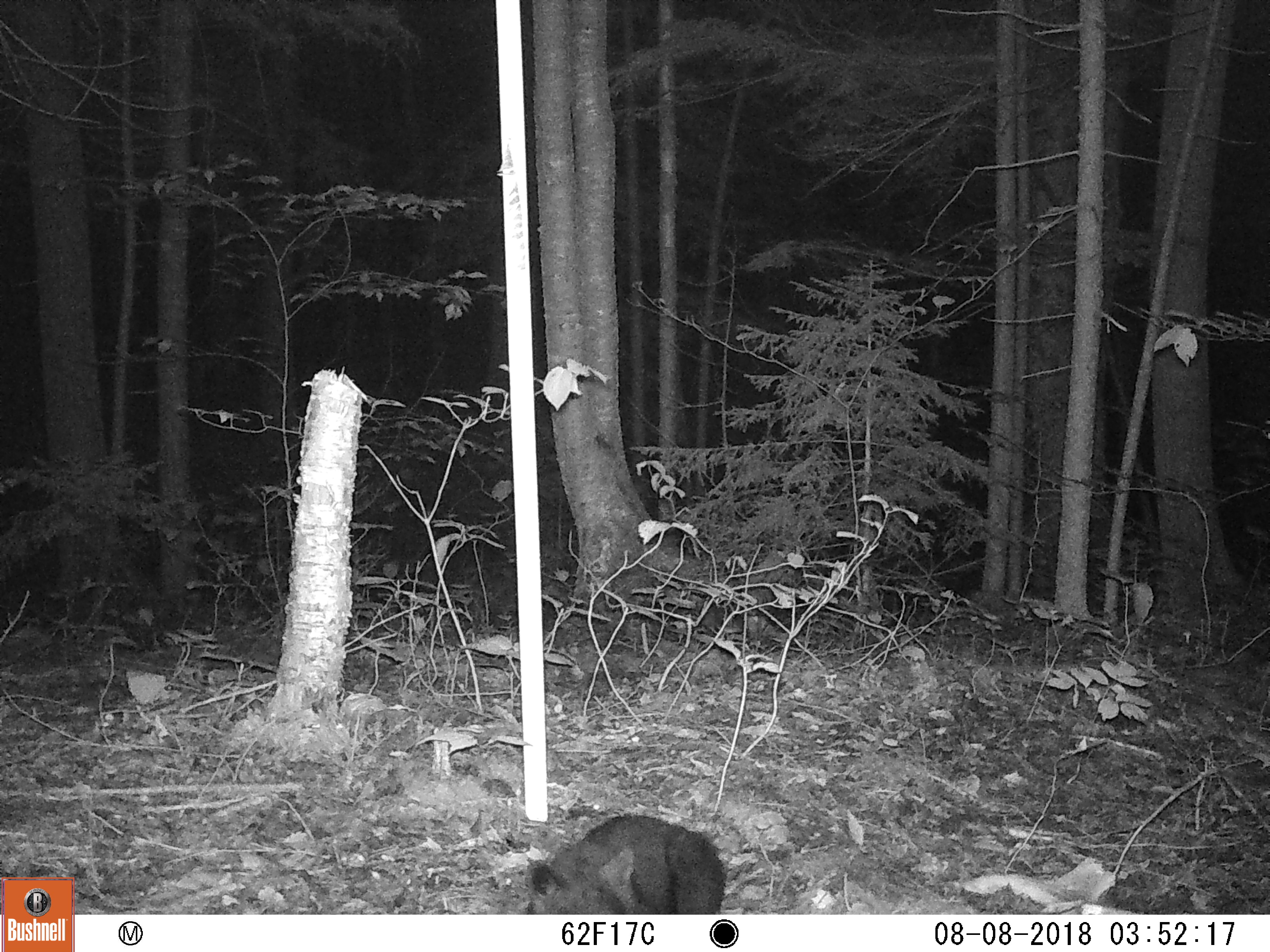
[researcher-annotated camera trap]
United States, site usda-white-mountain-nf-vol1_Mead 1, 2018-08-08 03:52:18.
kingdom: Animalia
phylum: Chordata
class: Mammalia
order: Carnivora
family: Ursidae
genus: Ursus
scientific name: Ursus americanus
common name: black bear